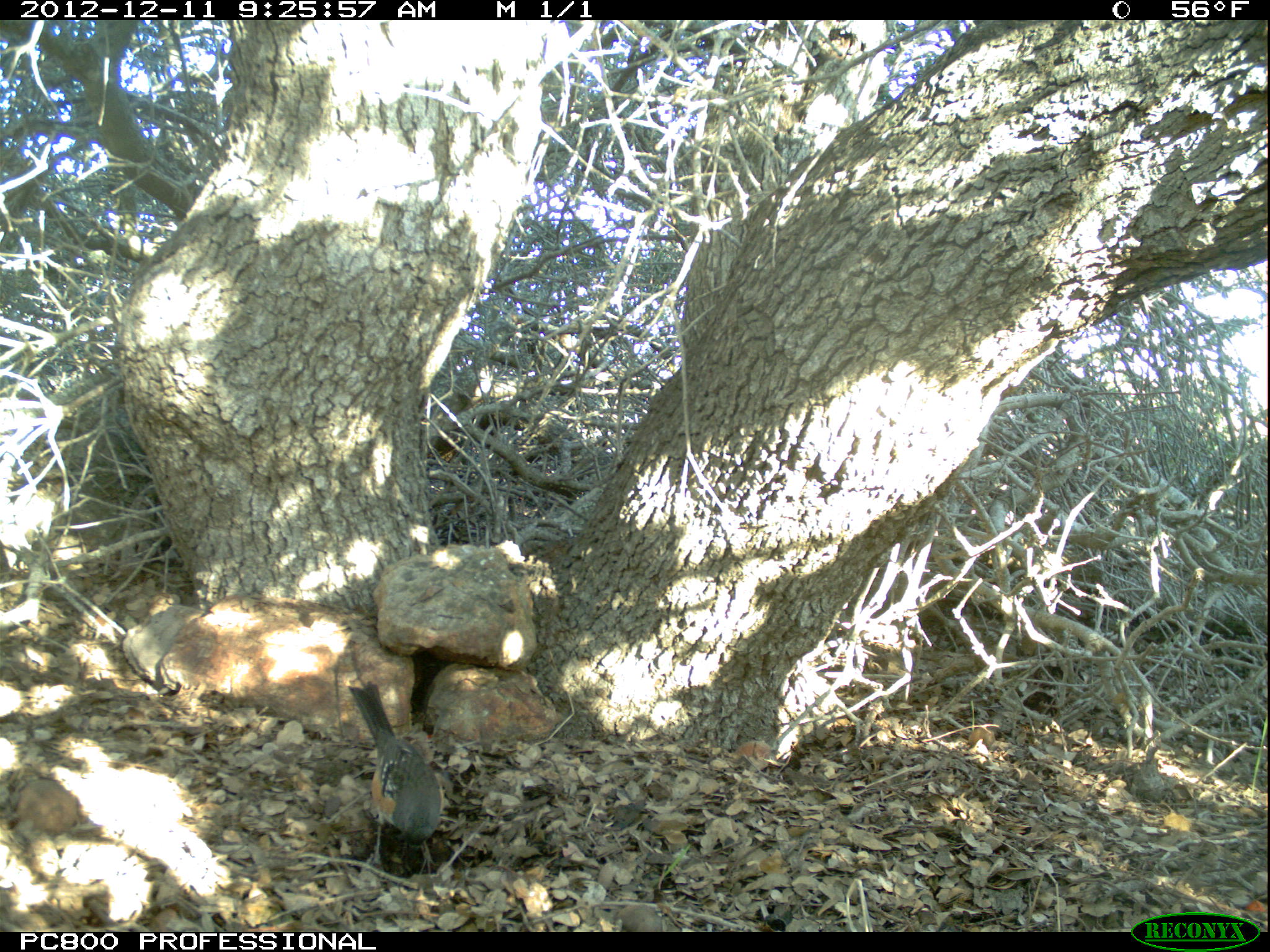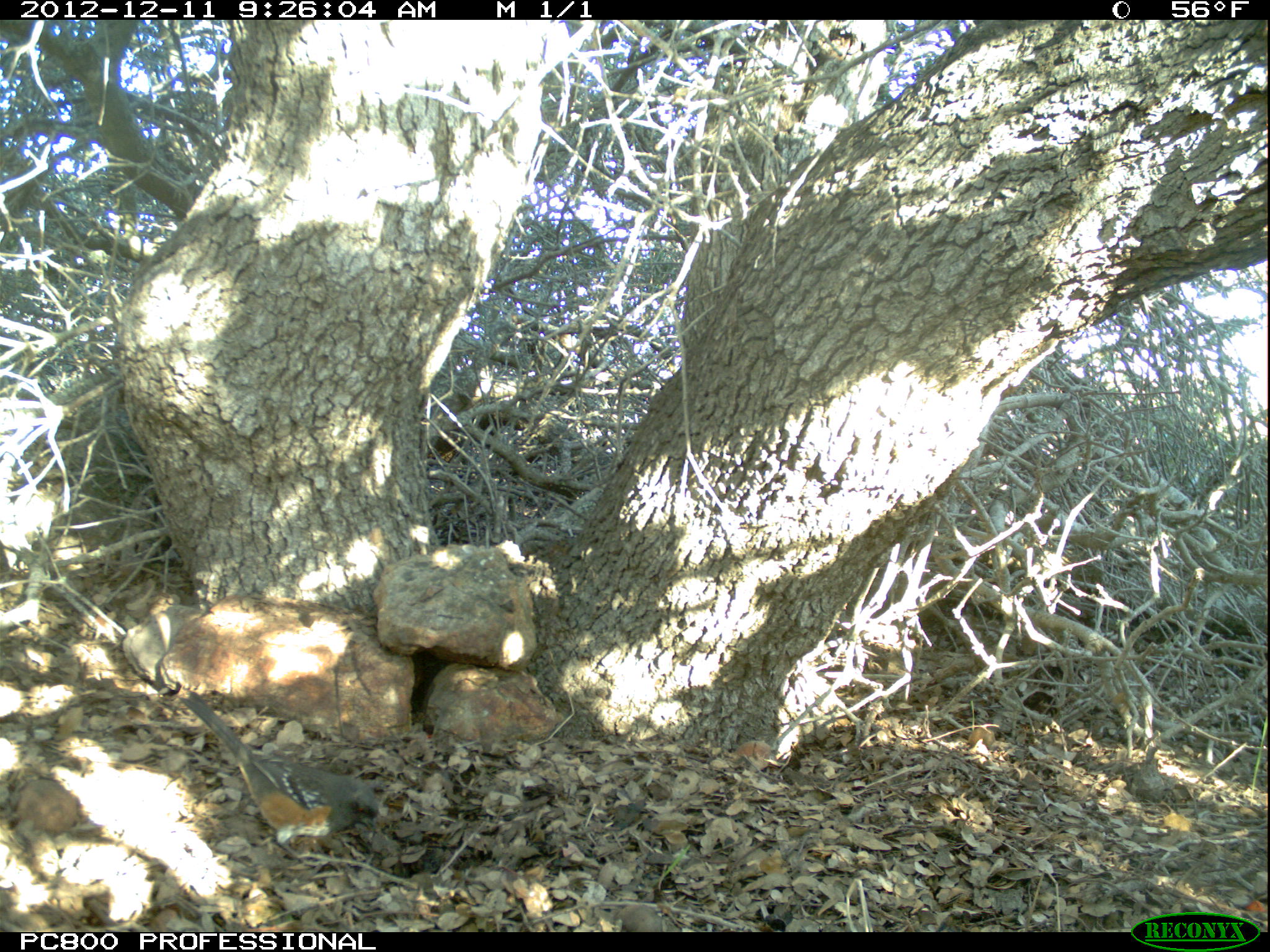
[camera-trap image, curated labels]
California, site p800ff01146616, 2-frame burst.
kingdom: Animalia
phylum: Chordata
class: Aves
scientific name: Aves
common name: bird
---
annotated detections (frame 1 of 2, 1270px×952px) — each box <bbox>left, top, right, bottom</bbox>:
bird: <bbox>347, 680, 442, 879</bbox>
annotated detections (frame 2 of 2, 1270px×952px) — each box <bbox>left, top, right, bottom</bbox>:
bird: <bbox>178, 686, 380, 873</bbox>